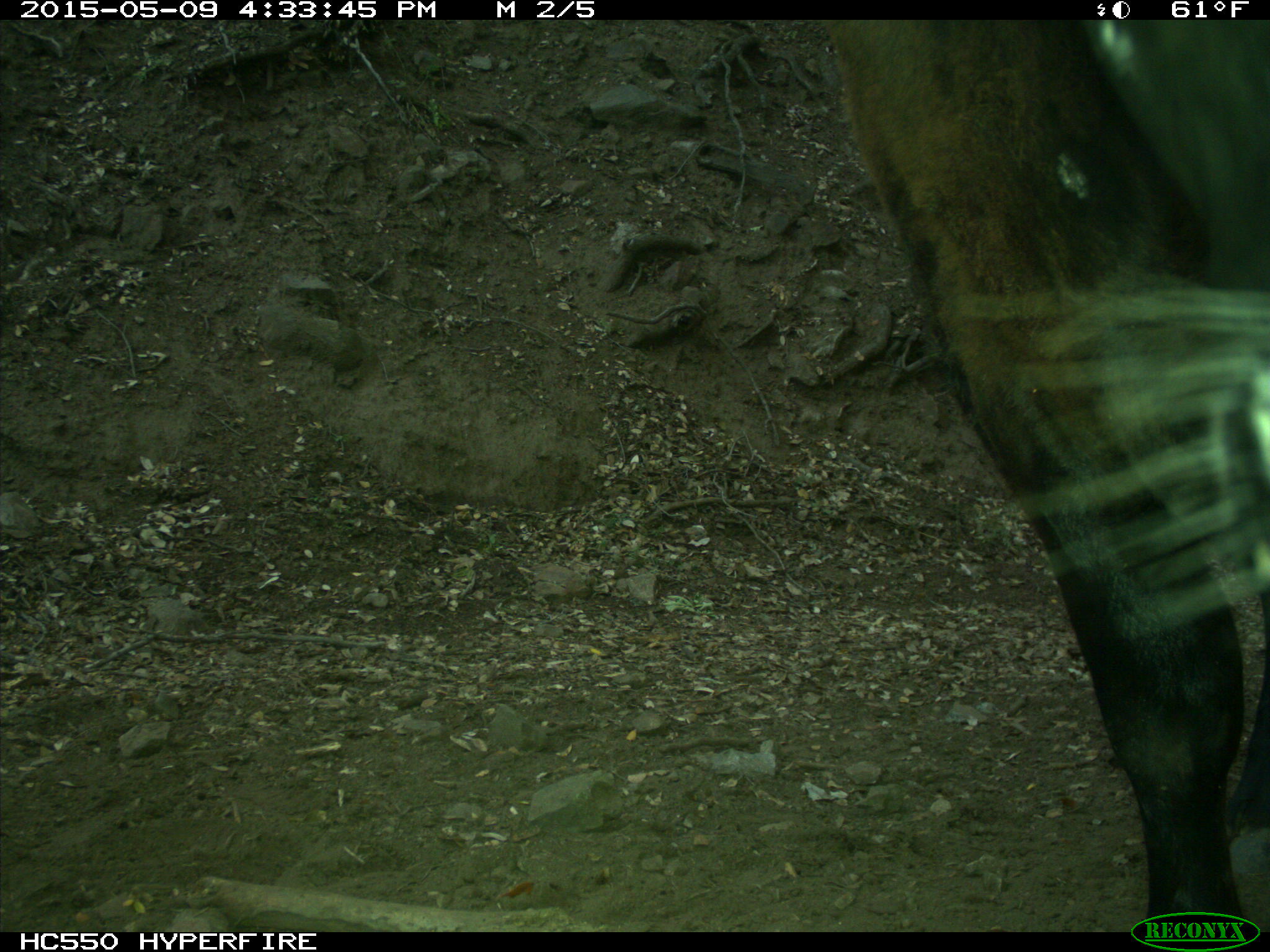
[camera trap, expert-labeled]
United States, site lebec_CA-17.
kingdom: Animalia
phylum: Chordata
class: Mammalia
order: Artiodactyla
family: Bovidae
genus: Bos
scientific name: Bos taurus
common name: domestic cow